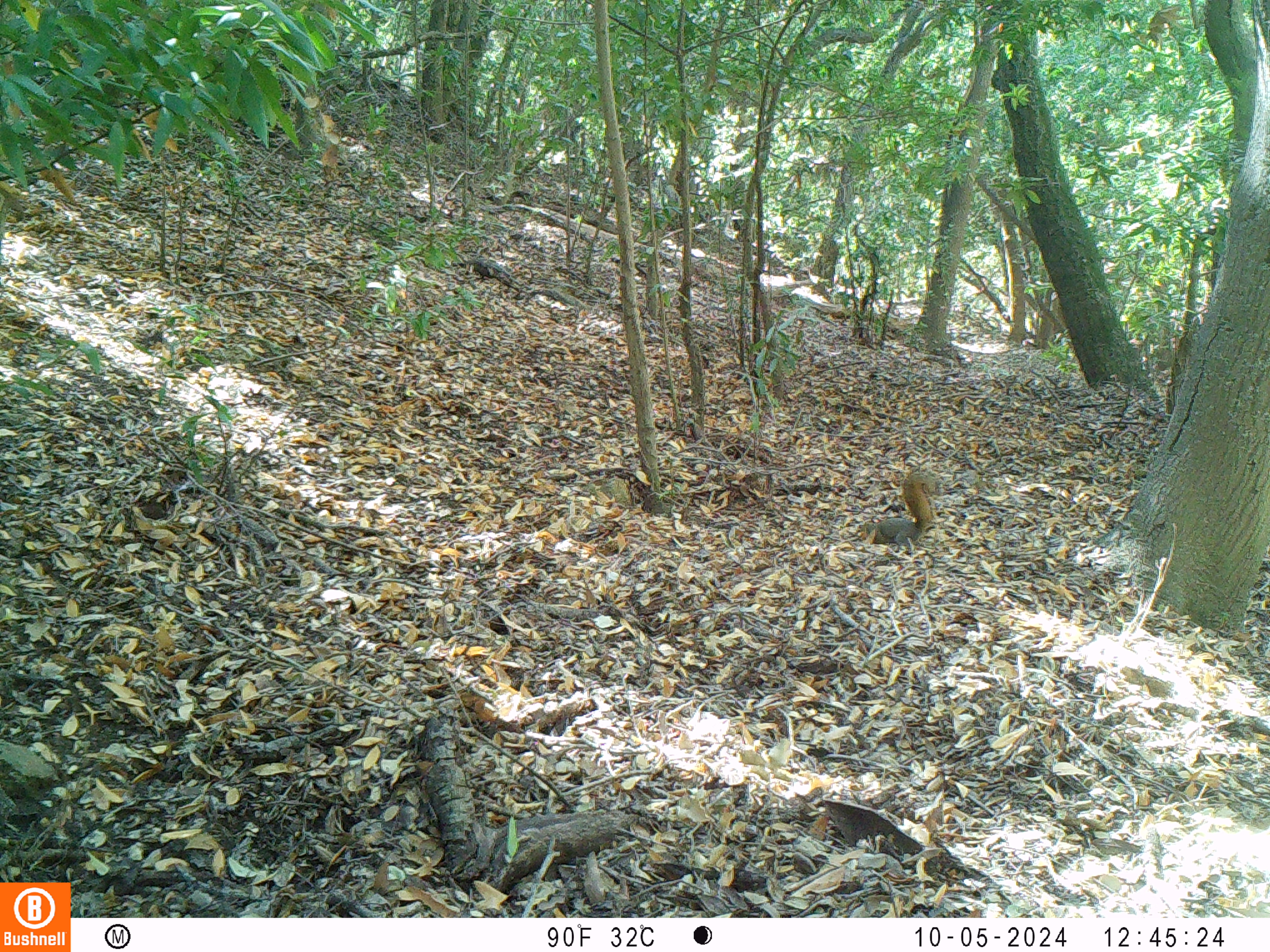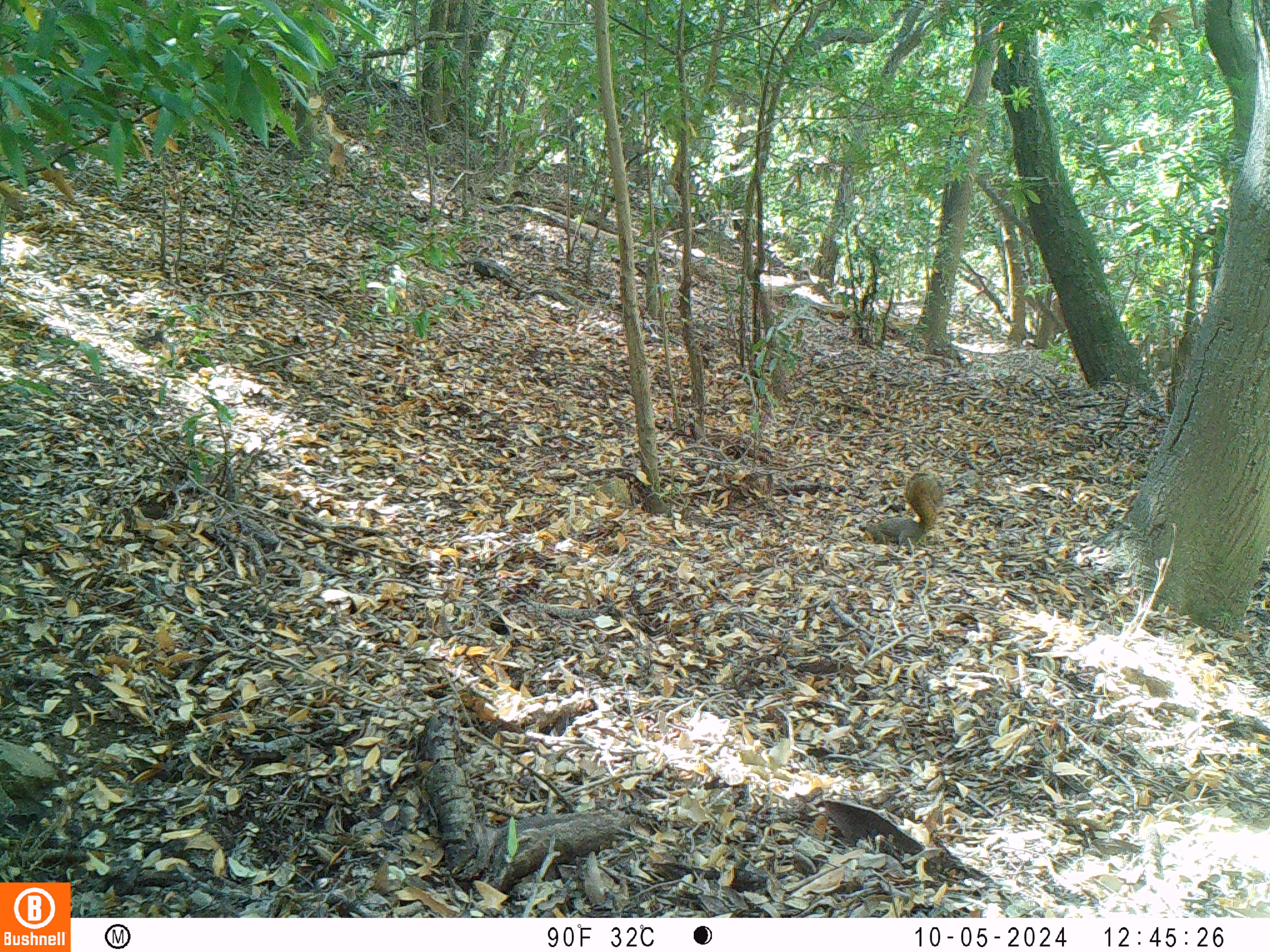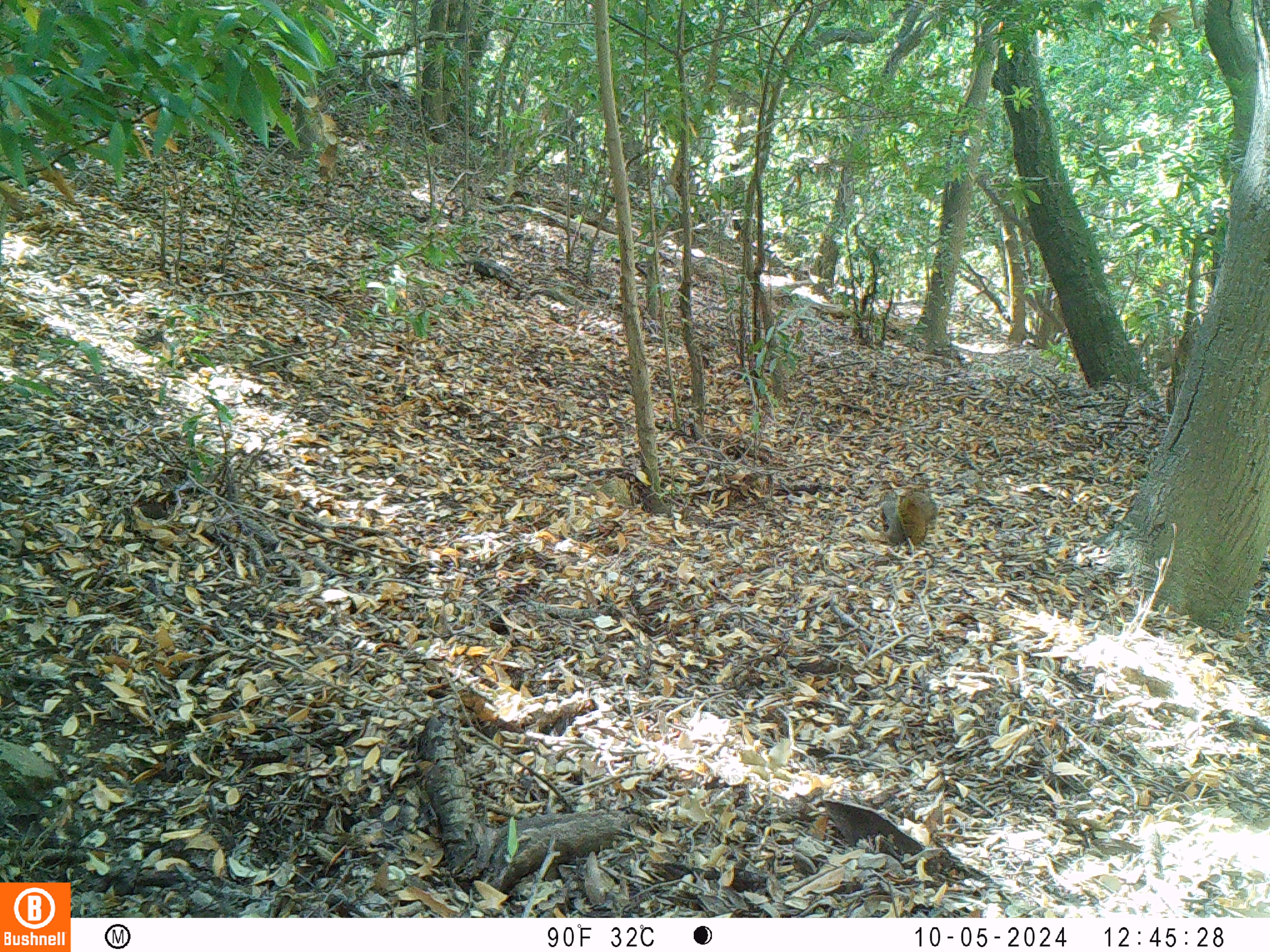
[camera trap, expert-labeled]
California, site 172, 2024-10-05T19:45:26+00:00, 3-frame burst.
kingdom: Animalia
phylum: Chordata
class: Mammalia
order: Rodentia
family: Sciuridae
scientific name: Sciuridae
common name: squirrel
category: unknown squirrel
Unknown squirrel (squirrel) (Sciuridae).